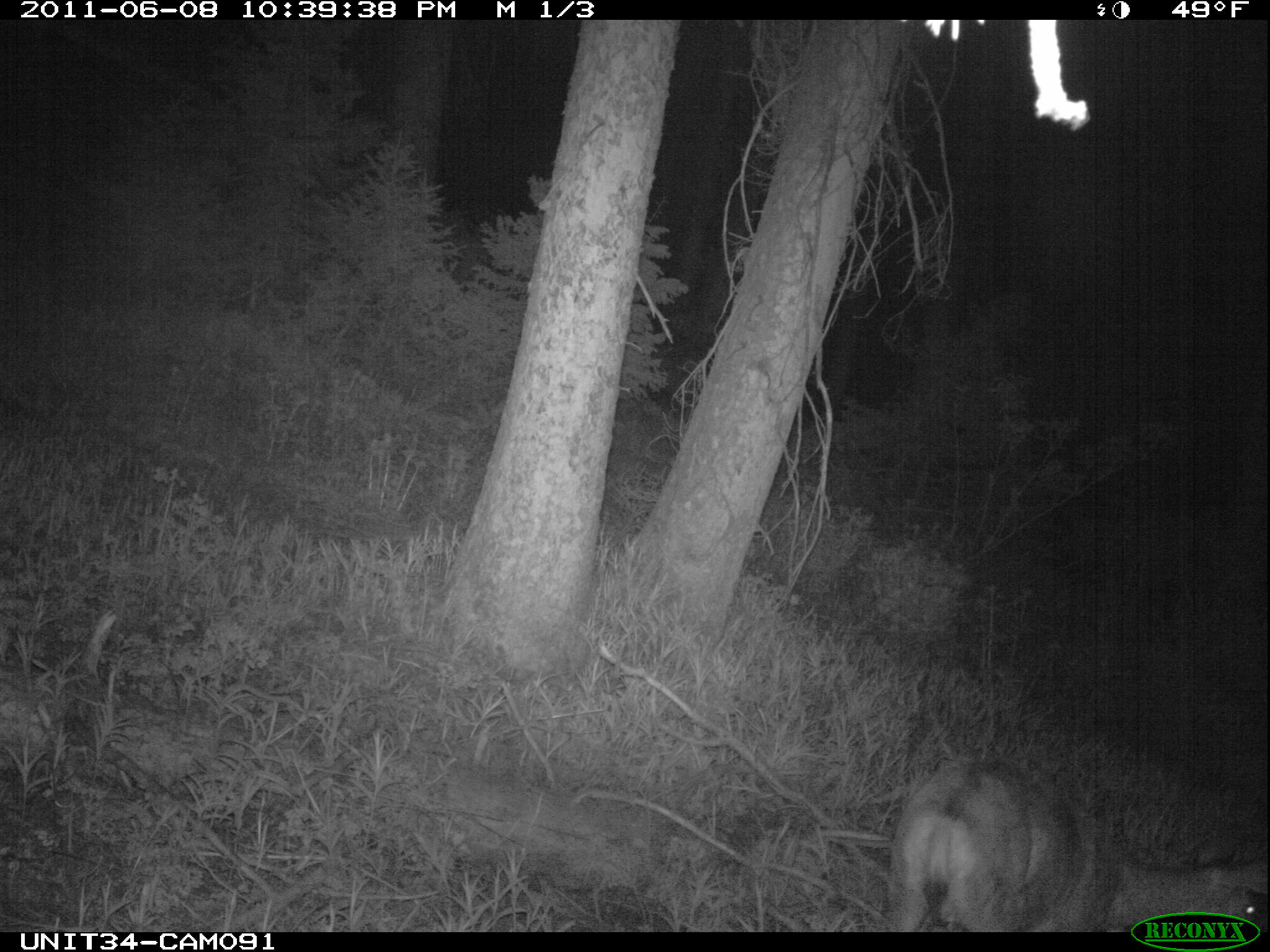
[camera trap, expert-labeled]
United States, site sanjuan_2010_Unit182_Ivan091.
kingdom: Animalia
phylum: Chordata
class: Mammalia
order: Artiodactyla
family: Cervidae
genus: Odocoileus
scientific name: Odocoileus hemionus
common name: mule deer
Odocoileus hemionus (mule deer).